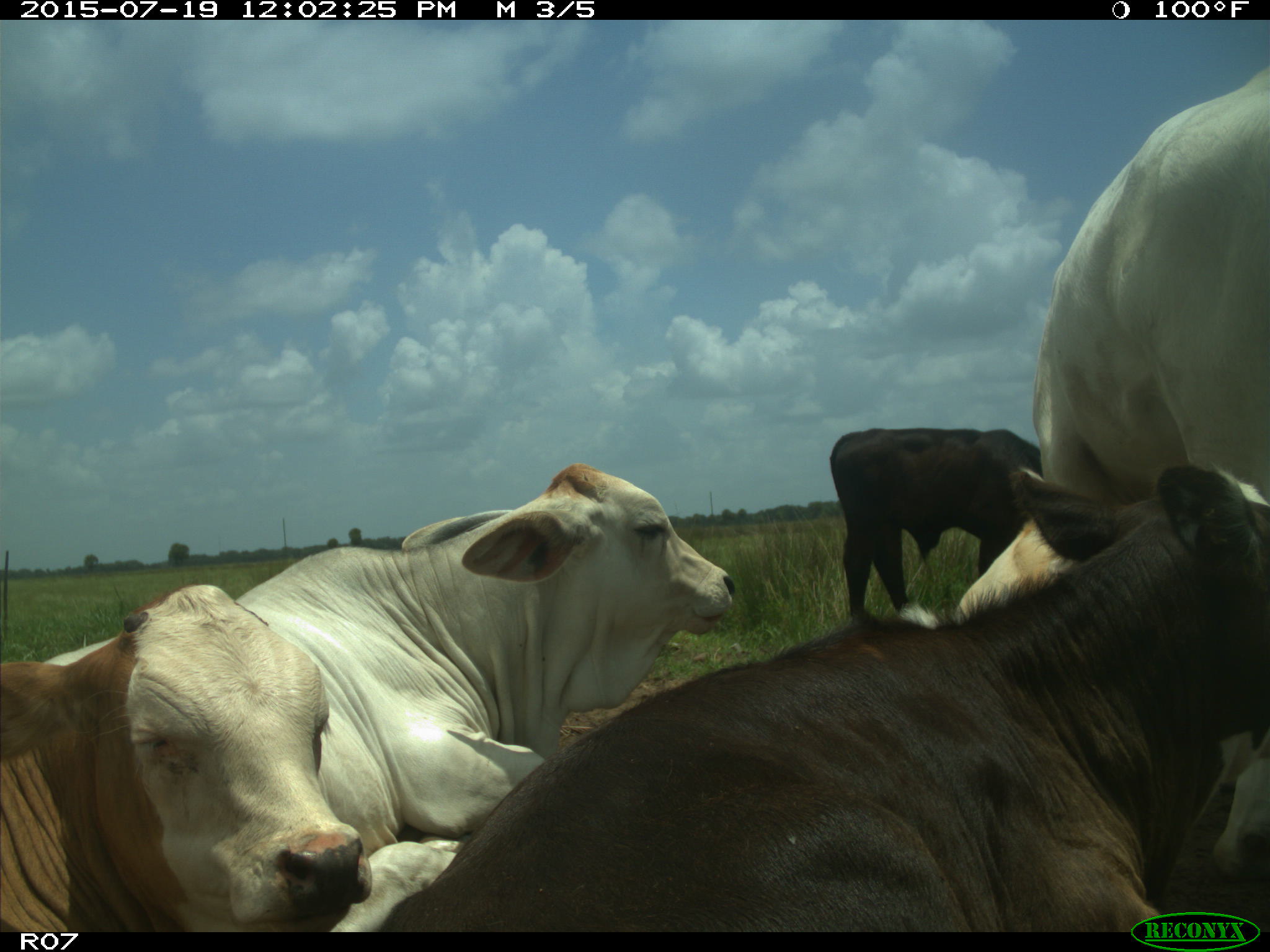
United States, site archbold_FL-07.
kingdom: Animalia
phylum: Chordata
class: Mammalia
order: Artiodactyla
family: Bovidae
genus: Bos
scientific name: Bos taurus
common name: domestic cow